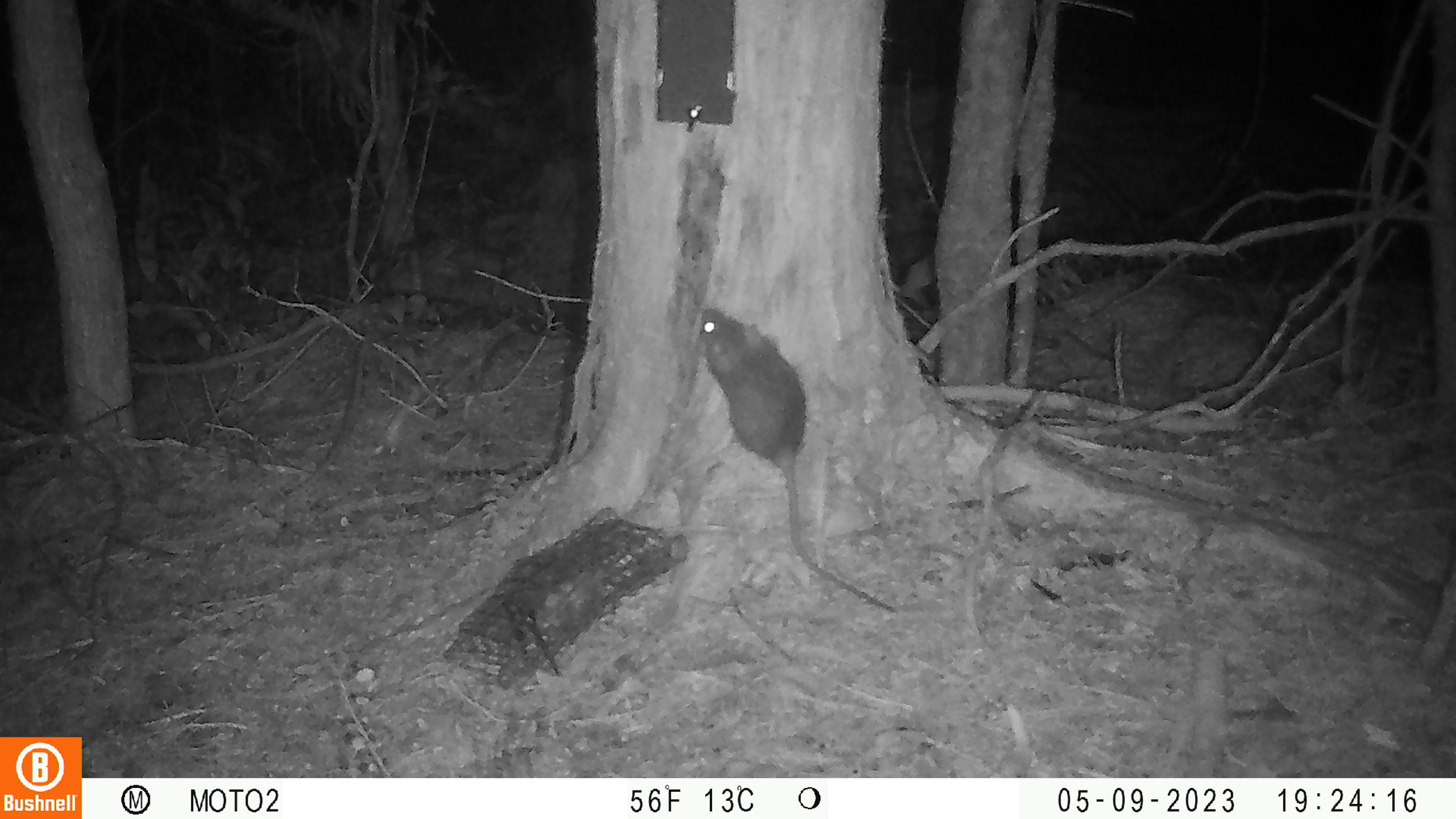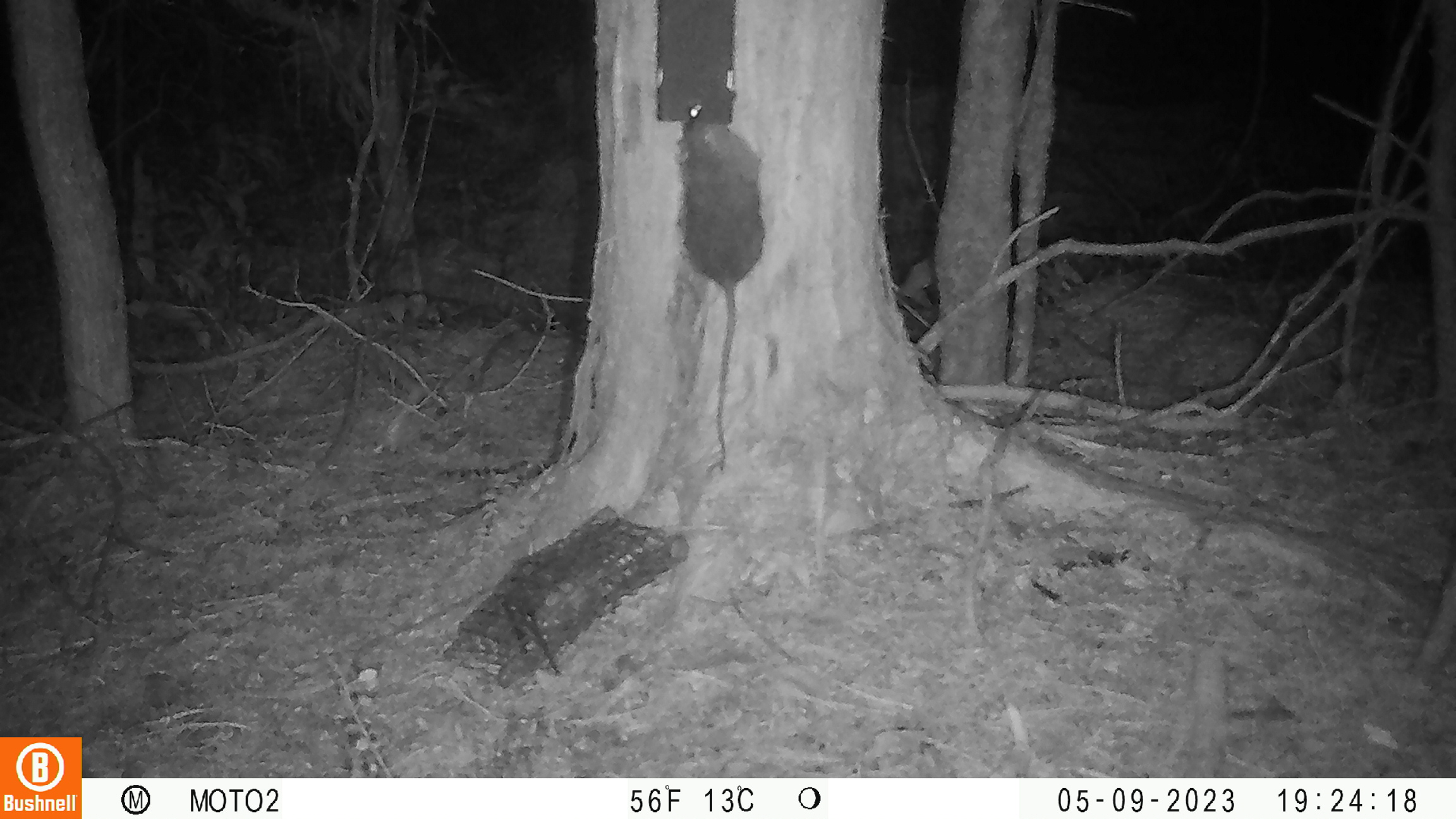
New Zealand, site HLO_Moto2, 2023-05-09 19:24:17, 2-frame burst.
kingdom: Animalia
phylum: Chordata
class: Mammalia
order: Rodentia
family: Muridae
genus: Rattus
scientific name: Rattus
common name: rat